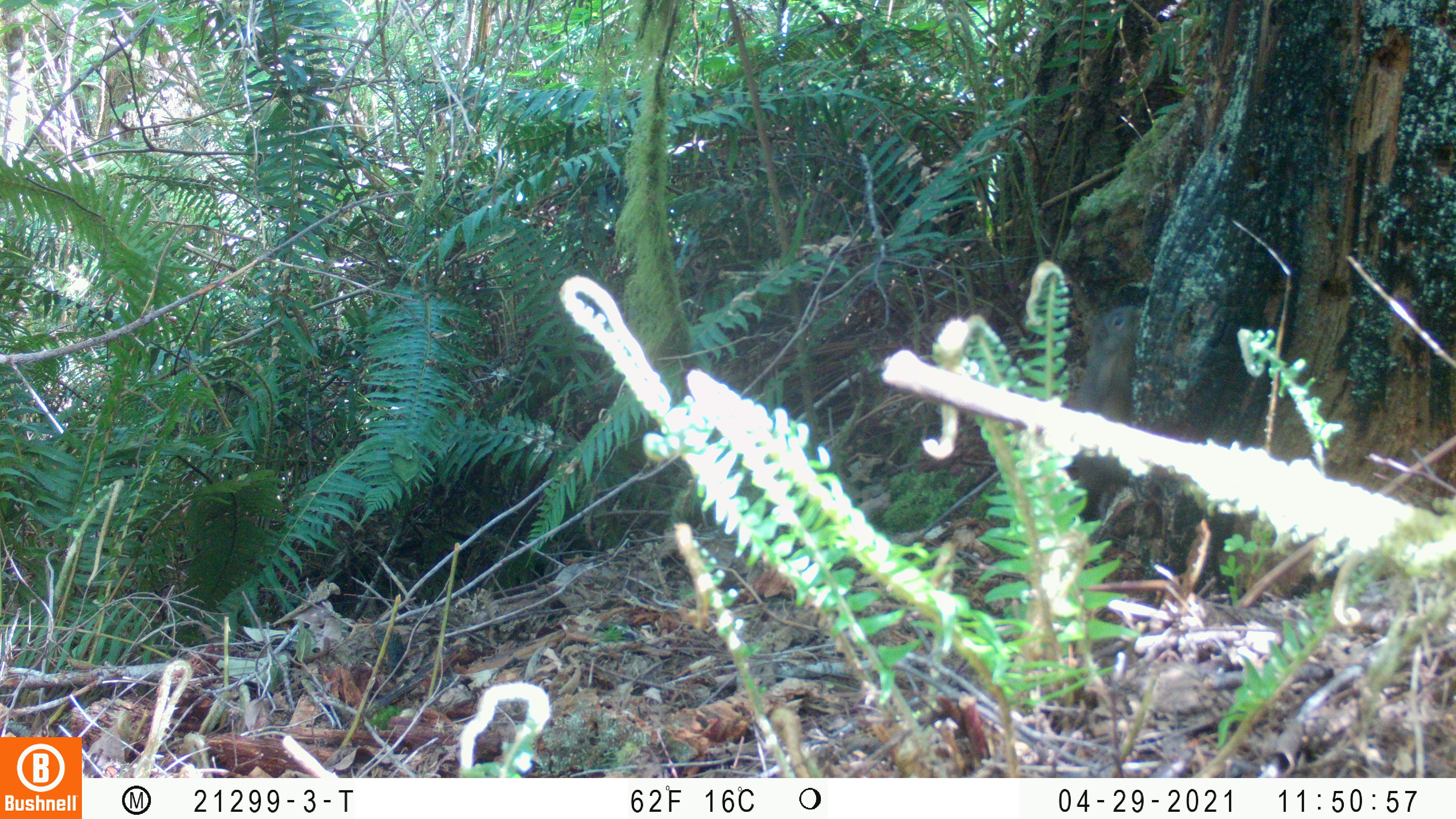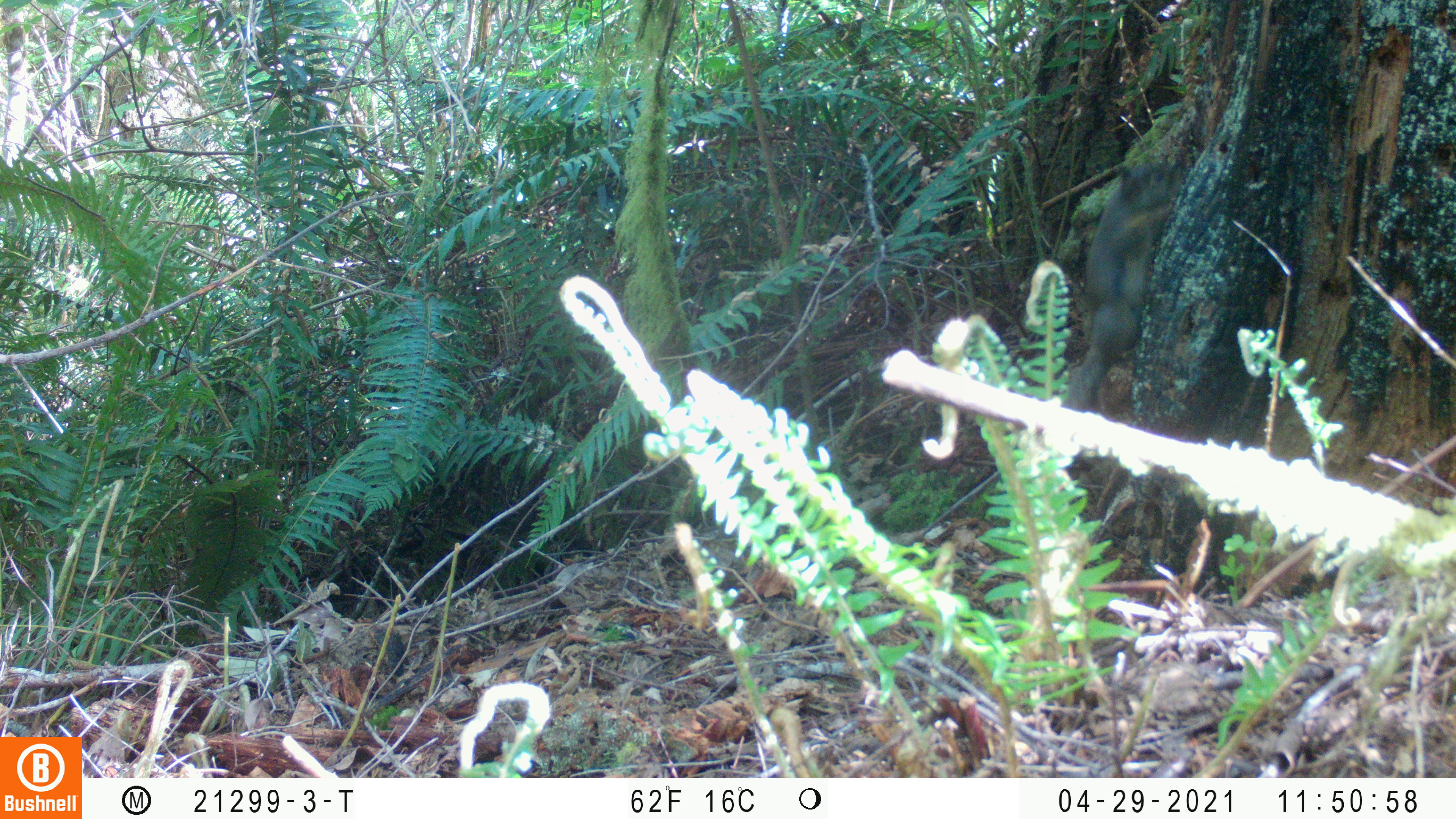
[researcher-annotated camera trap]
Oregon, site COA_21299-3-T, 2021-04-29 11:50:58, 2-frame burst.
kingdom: Animalia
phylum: Chordata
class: Mammalia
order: Rodentia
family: Sciuridae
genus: Tamiasciurus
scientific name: Tamiasciurus douglasii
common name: douglas squirrel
Douglas squirrel (Tamiasciurus douglasii).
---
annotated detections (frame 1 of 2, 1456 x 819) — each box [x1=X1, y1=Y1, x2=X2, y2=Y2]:
douglas squirrel: [x1=1065, y1=303, x2=1149, y2=434]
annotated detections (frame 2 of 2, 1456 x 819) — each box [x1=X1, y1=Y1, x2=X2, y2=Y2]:
douglas squirrel: [x1=1059, y1=150, x2=1188, y2=415]